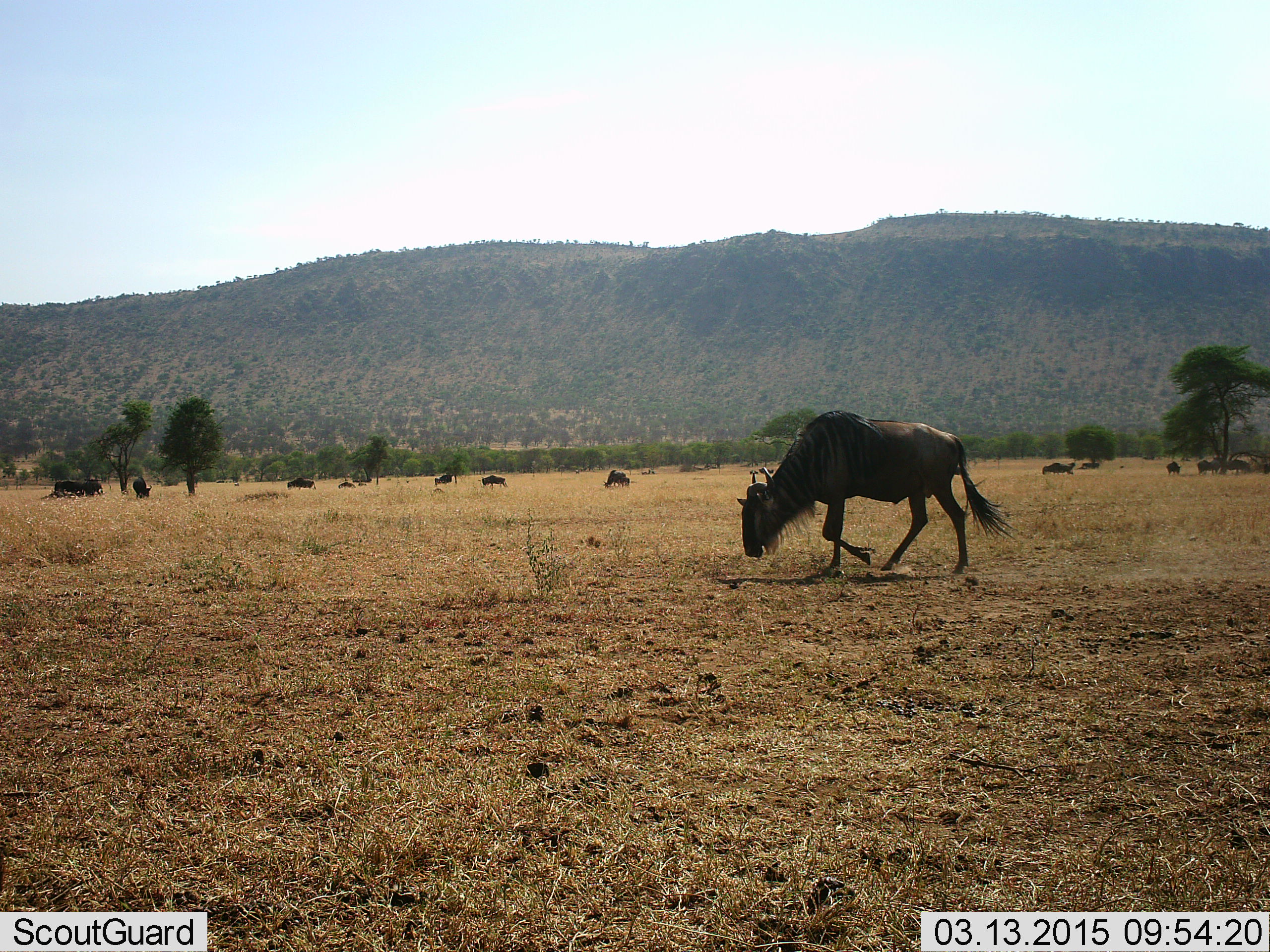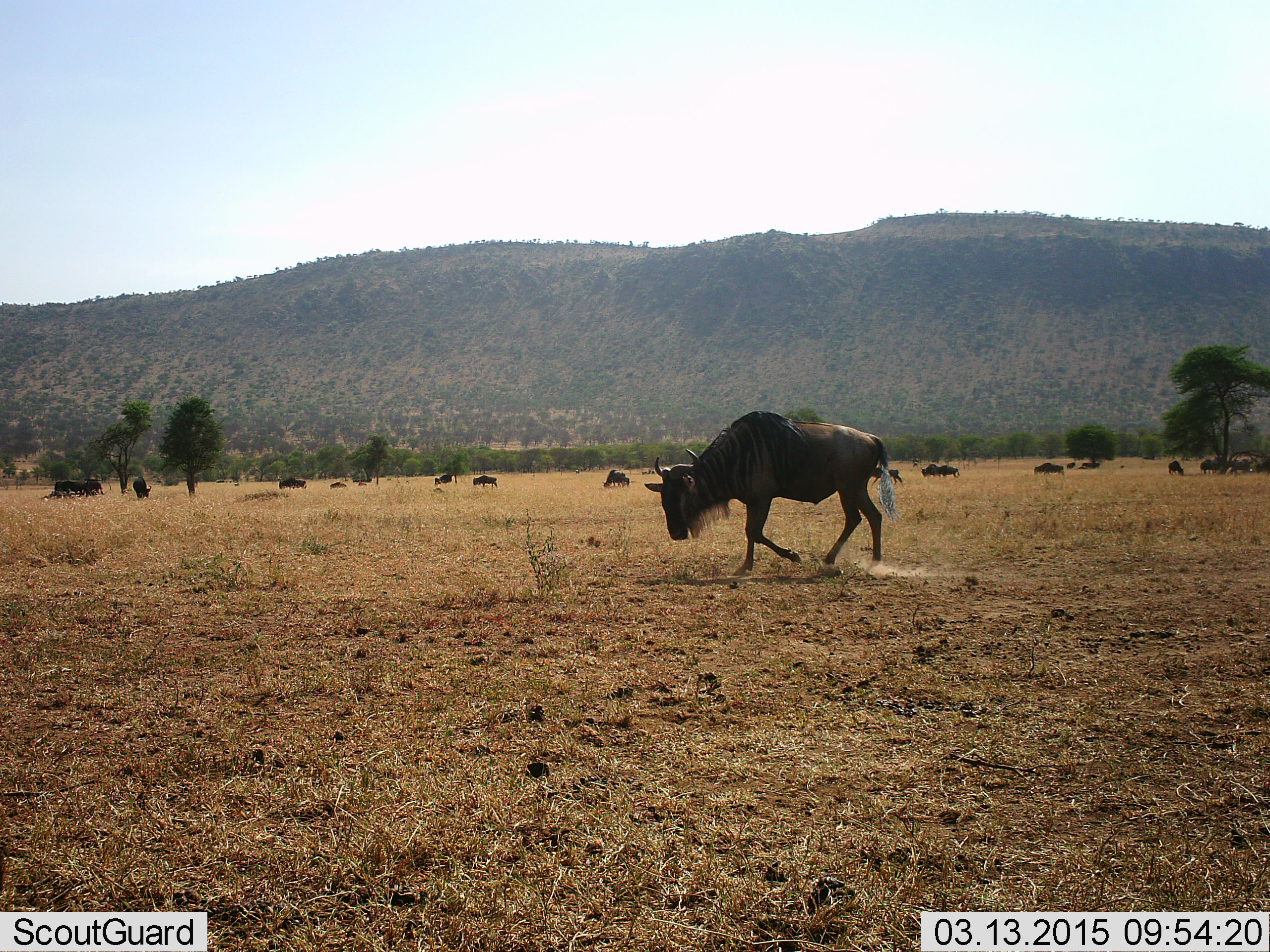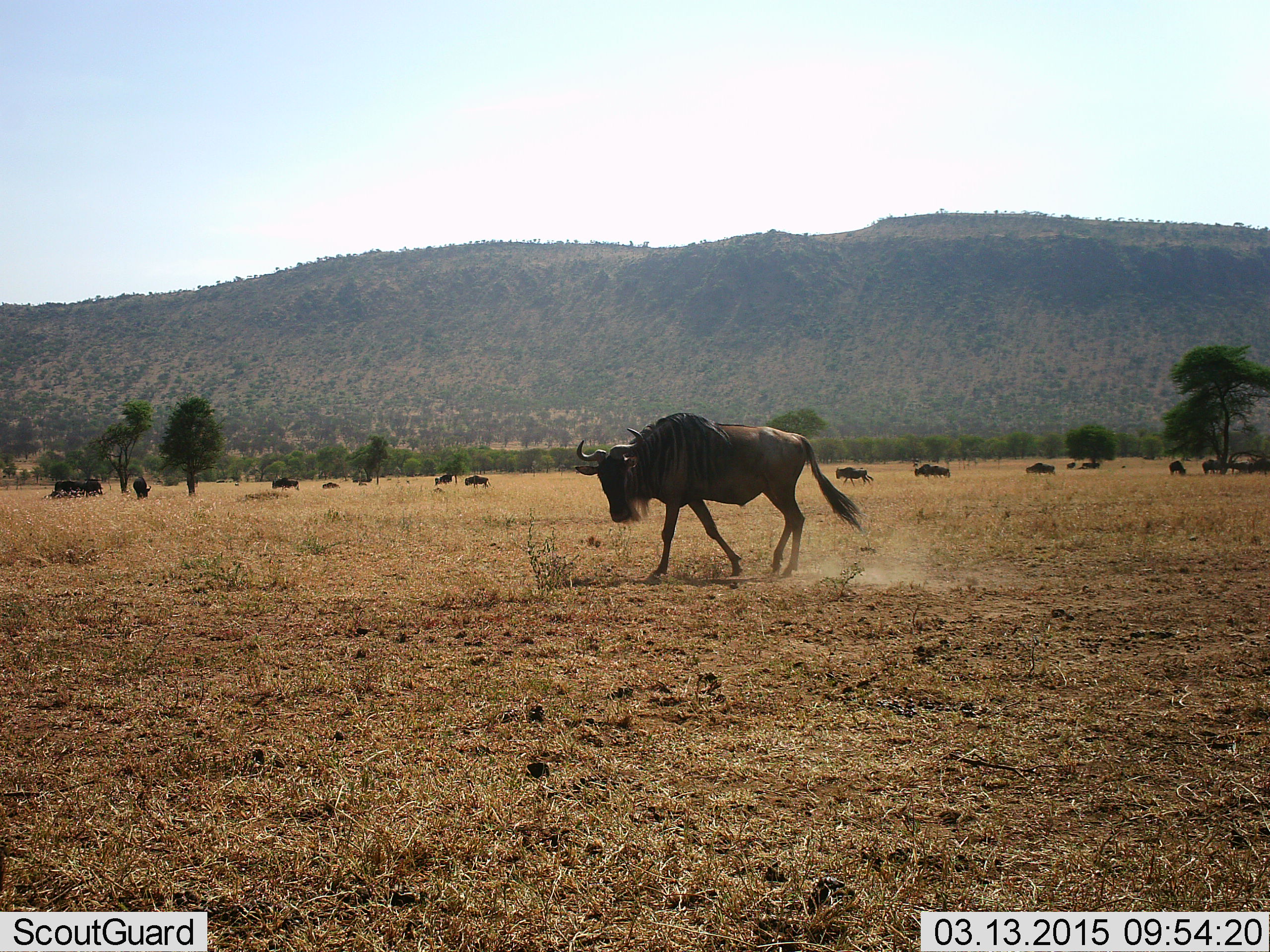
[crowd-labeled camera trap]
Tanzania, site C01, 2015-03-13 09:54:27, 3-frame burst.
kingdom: Animalia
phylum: Chordata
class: Mammalia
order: Artiodactyla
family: Bovidae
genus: Connochaetes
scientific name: Connochaetes taurinus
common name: blue wildebeest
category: wildebeest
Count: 11-50.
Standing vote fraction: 60%.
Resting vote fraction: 10%.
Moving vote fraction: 80%.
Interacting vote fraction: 10%.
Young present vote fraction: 30%.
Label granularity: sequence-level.